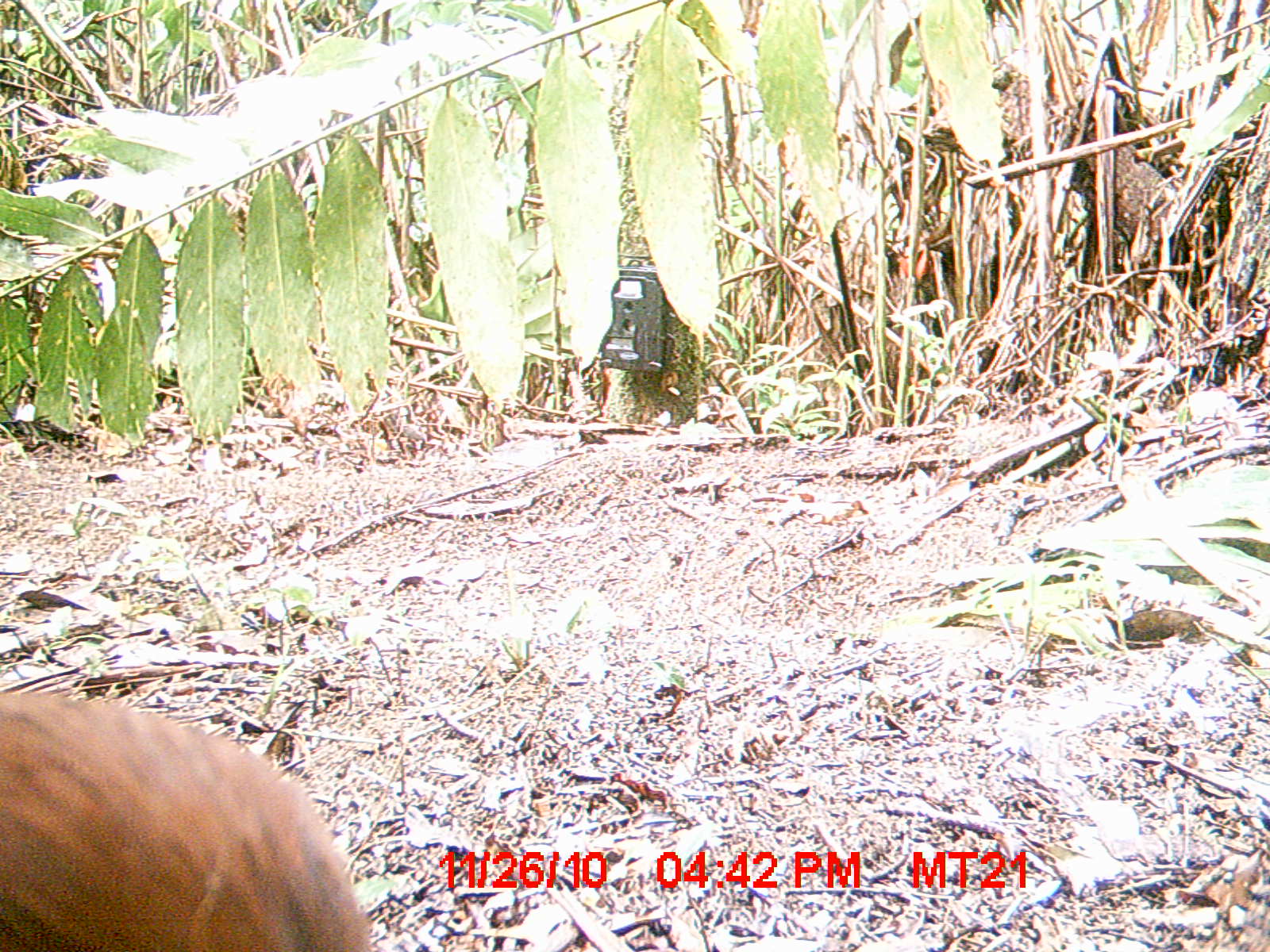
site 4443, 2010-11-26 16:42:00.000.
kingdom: Animalia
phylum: Chordata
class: Aves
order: Pelecaniformes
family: Threskiornithidae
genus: Lophotibis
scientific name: Lophotibis cristata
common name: madagascan ibis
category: lophotibis cristataa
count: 1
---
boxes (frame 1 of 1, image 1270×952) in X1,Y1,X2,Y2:
lophotibis cristataa: 0,687,375,948